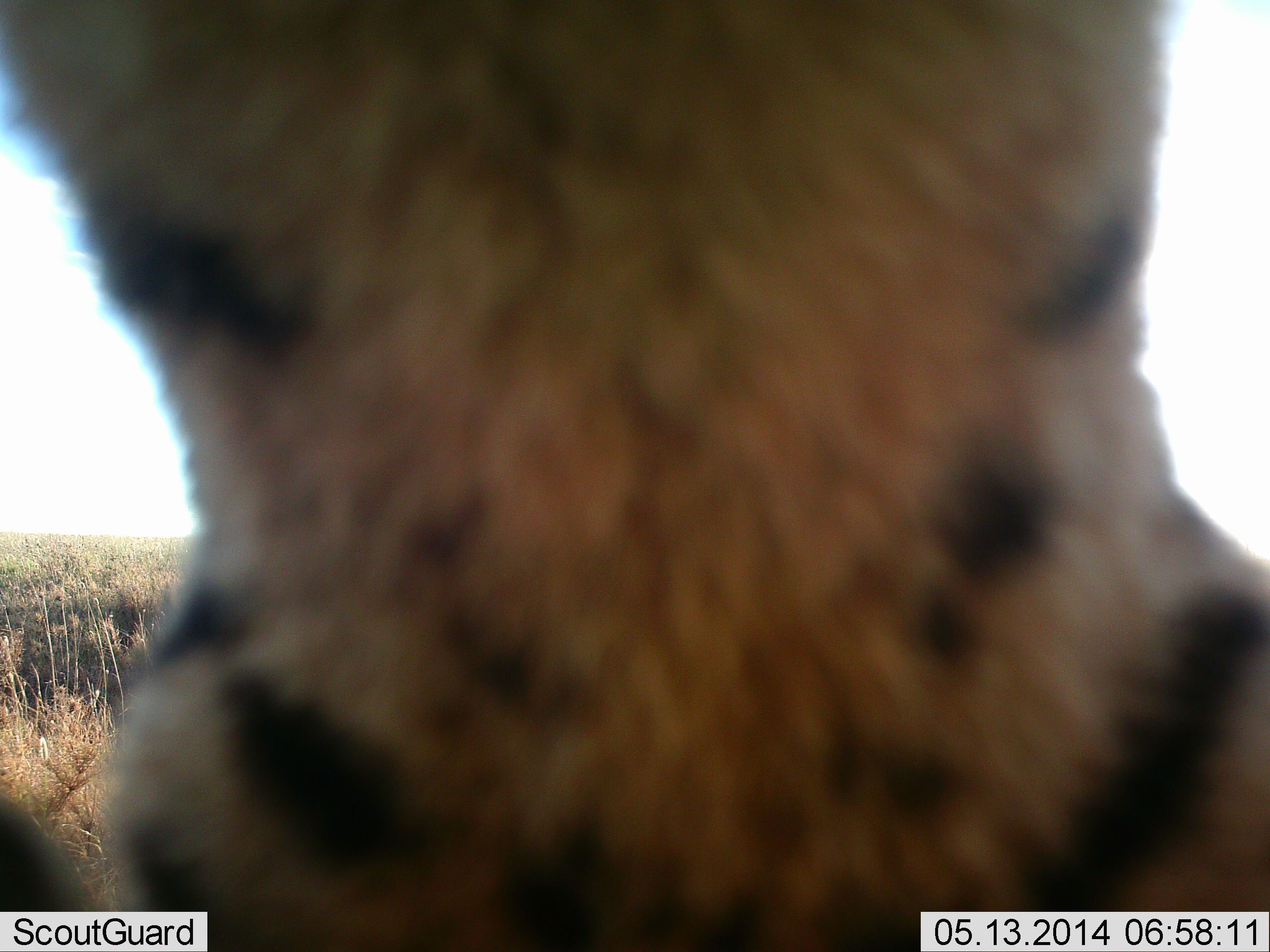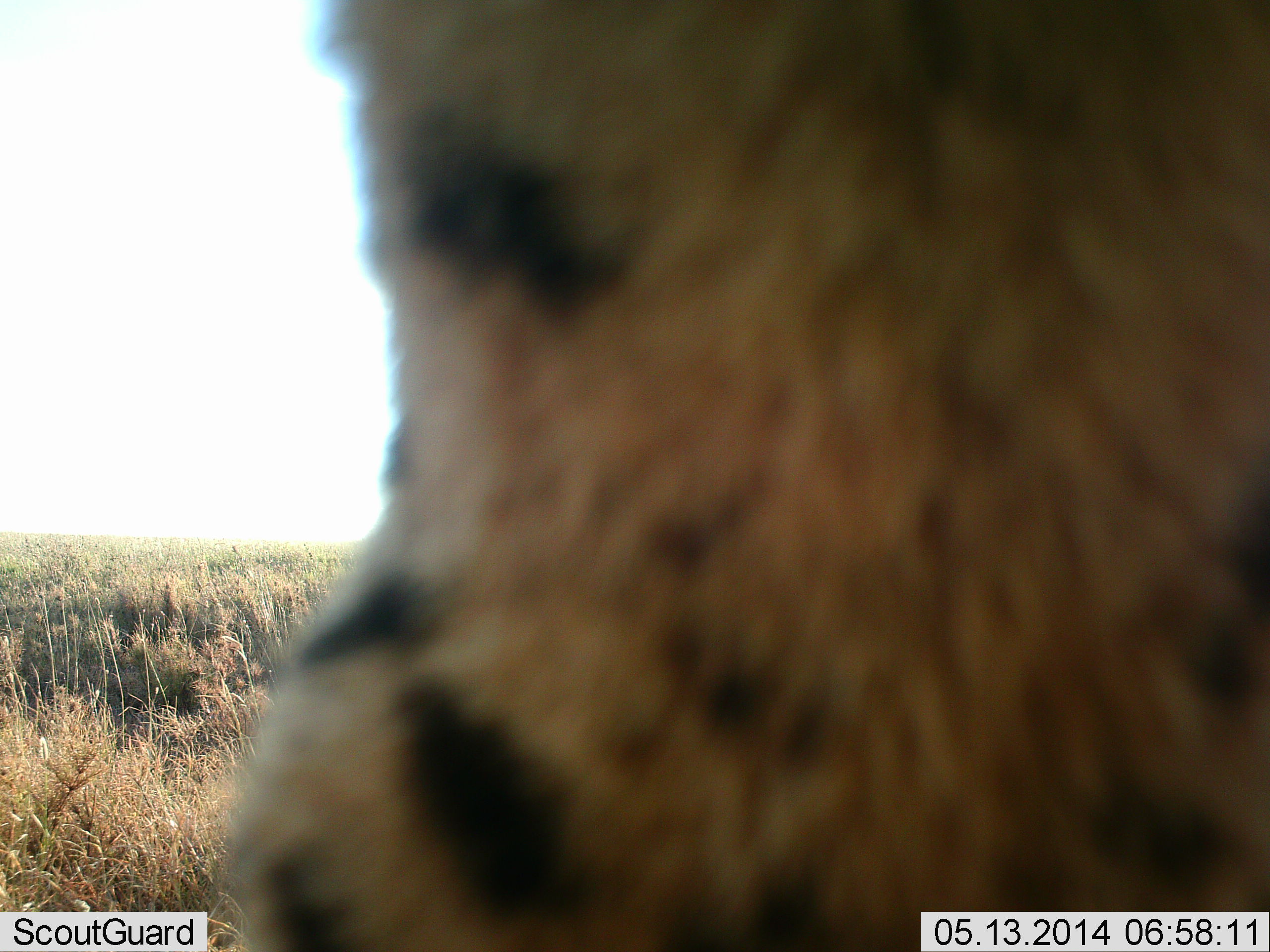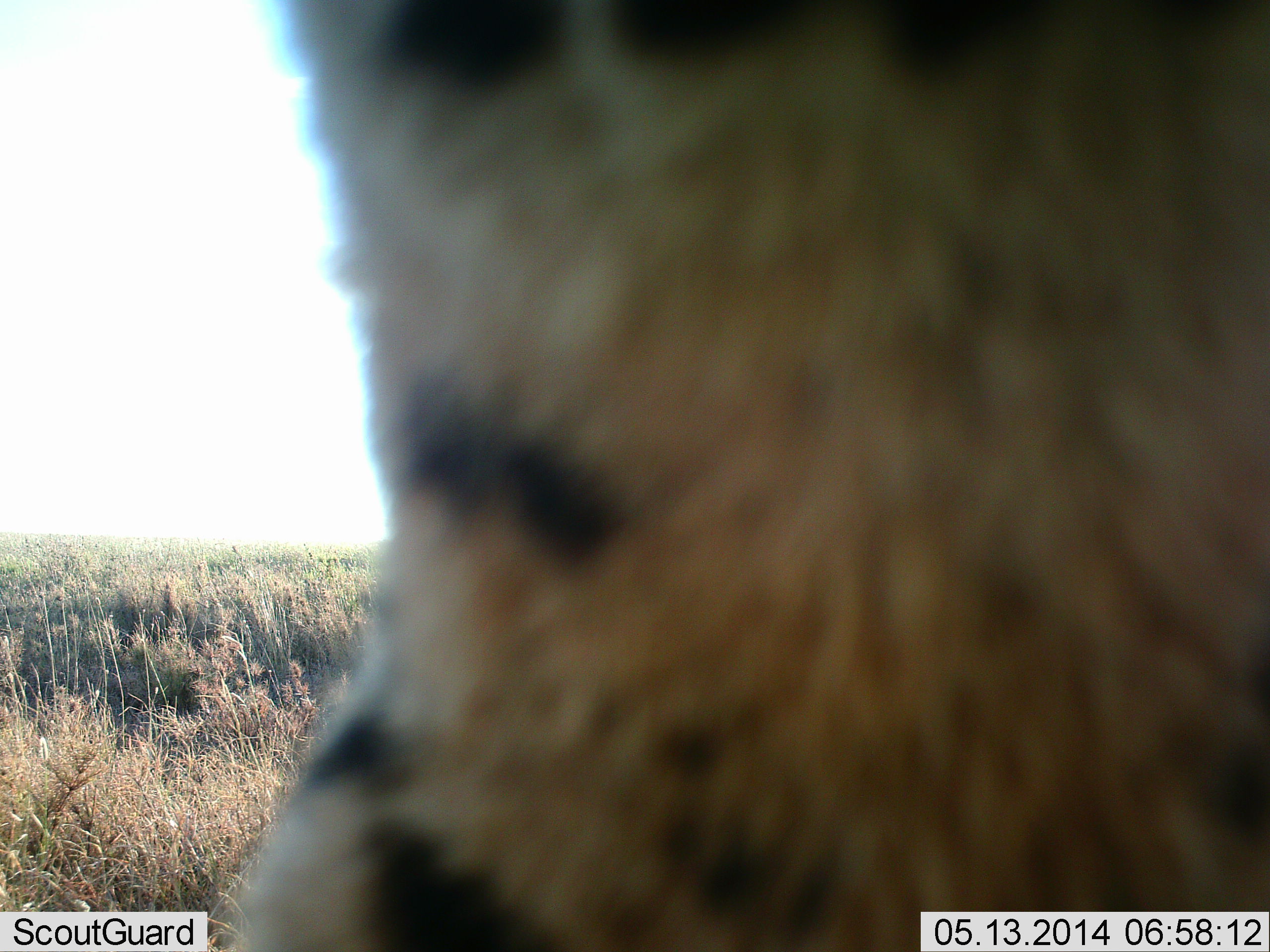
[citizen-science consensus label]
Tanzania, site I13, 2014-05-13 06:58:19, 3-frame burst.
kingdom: Animalia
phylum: Chordata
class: Mammalia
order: Carnivora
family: Felidae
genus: Leptailurus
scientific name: Leptailurus serval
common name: serval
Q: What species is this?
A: Serval (Leptailurus serval).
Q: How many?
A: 1.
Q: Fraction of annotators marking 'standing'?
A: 70%.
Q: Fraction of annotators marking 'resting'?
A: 0%.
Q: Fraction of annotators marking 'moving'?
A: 0%.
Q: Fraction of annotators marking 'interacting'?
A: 30%.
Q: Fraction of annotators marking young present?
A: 0%.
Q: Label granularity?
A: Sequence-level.